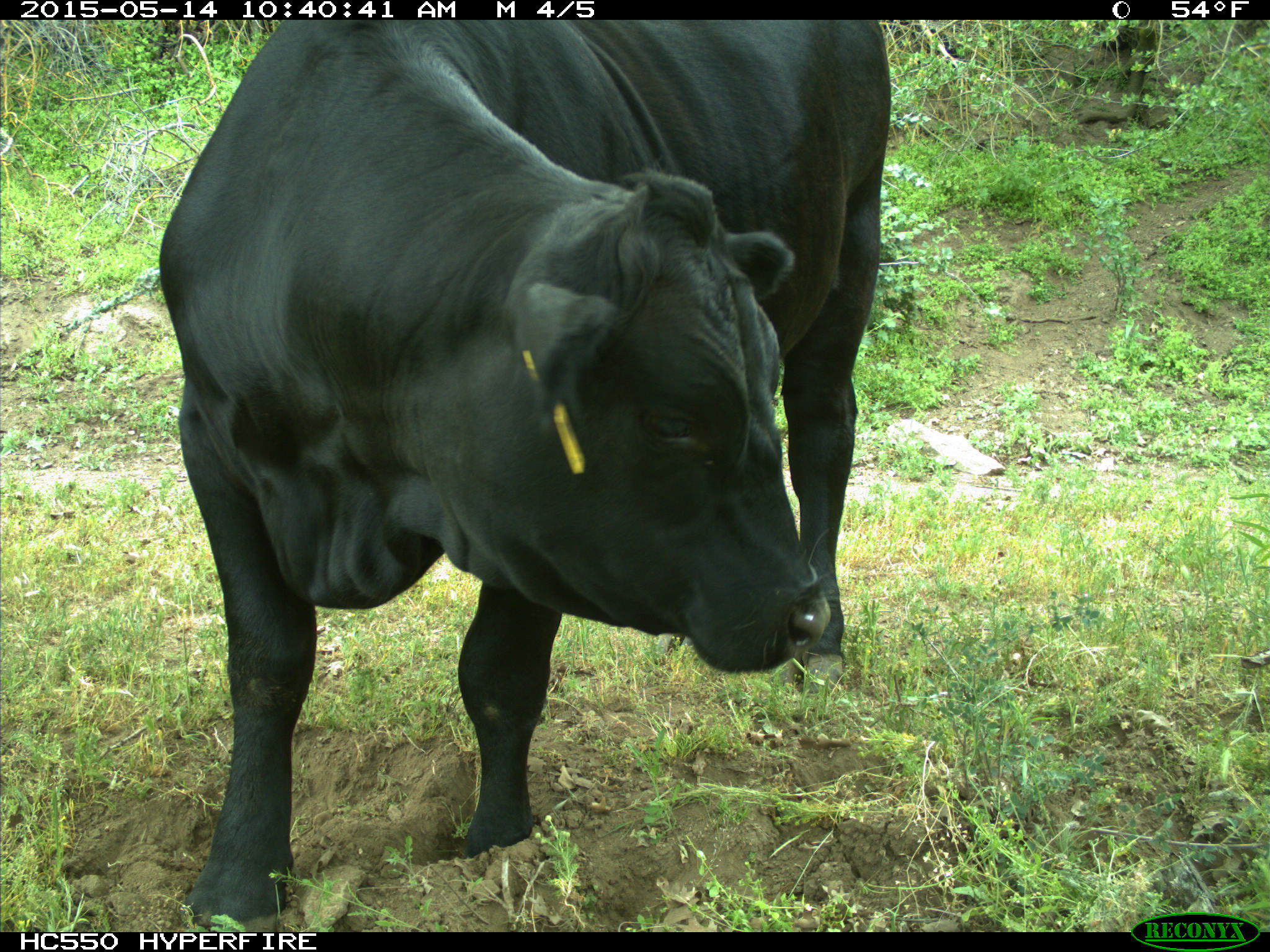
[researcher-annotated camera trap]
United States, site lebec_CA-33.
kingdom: Animalia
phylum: Chordata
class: Mammalia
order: Artiodactyla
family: Bovidae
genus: Bos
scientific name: Bos taurus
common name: domestic cow